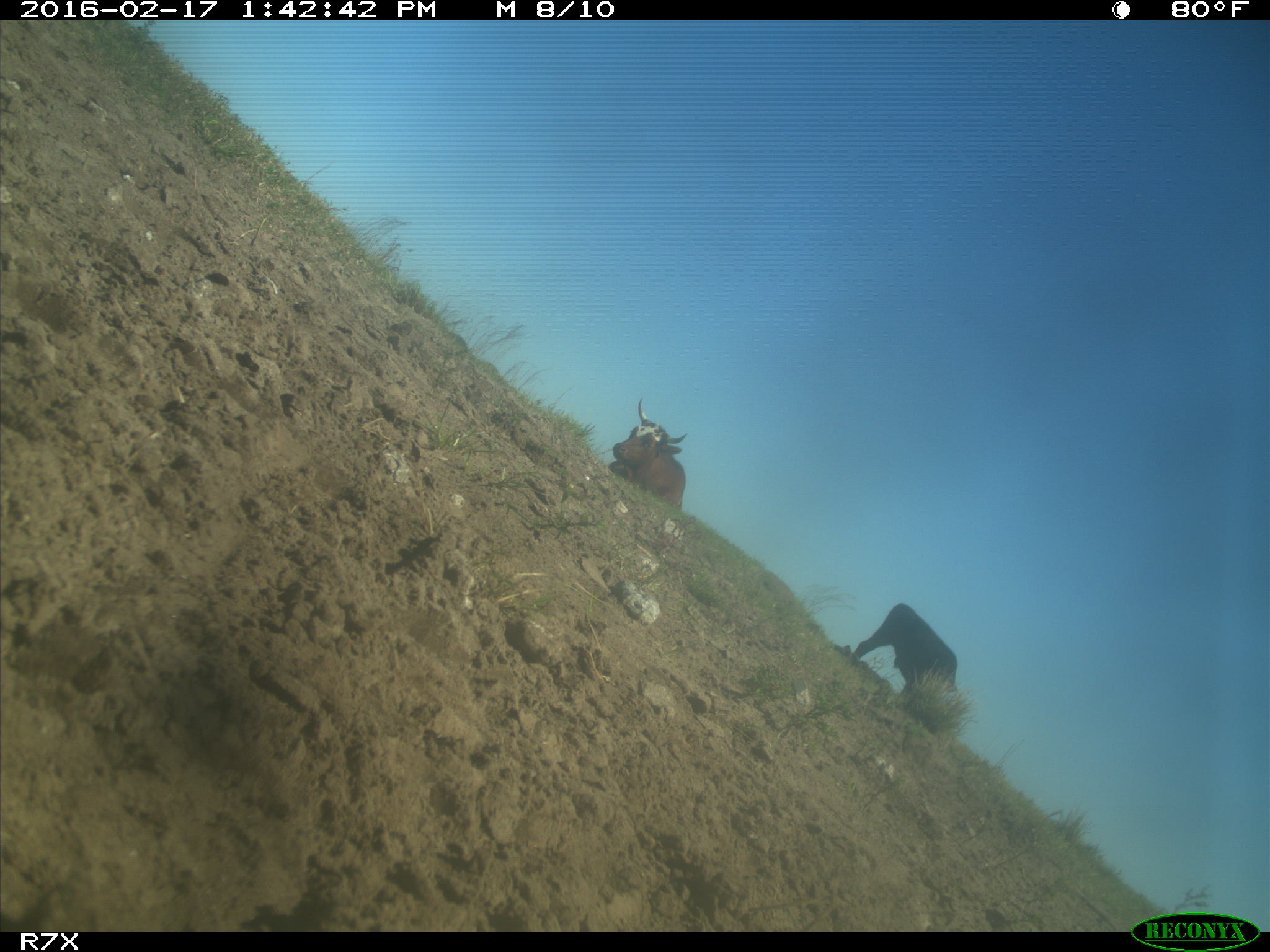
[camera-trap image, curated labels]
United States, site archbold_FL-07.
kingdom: Animalia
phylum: Chordata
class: Mammalia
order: Artiodactyla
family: Bovidae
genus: Bos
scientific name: Bos taurus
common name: domestic cow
Bos taurus (domestic cow).